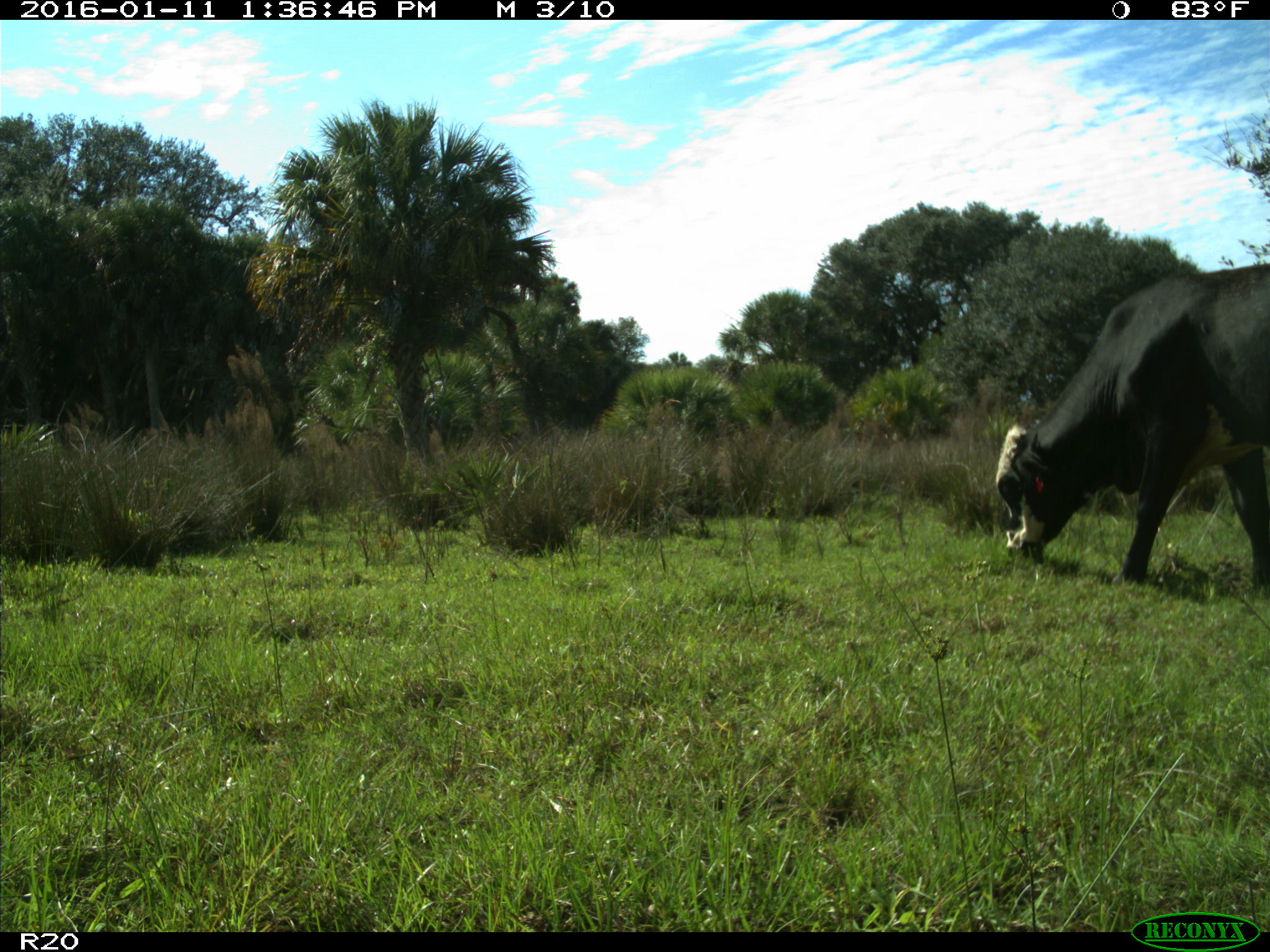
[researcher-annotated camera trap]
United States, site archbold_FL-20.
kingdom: Animalia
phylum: Chordata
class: Mammalia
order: Artiodactyla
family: Bovidae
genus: Bos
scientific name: Bos taurus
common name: domestic cow